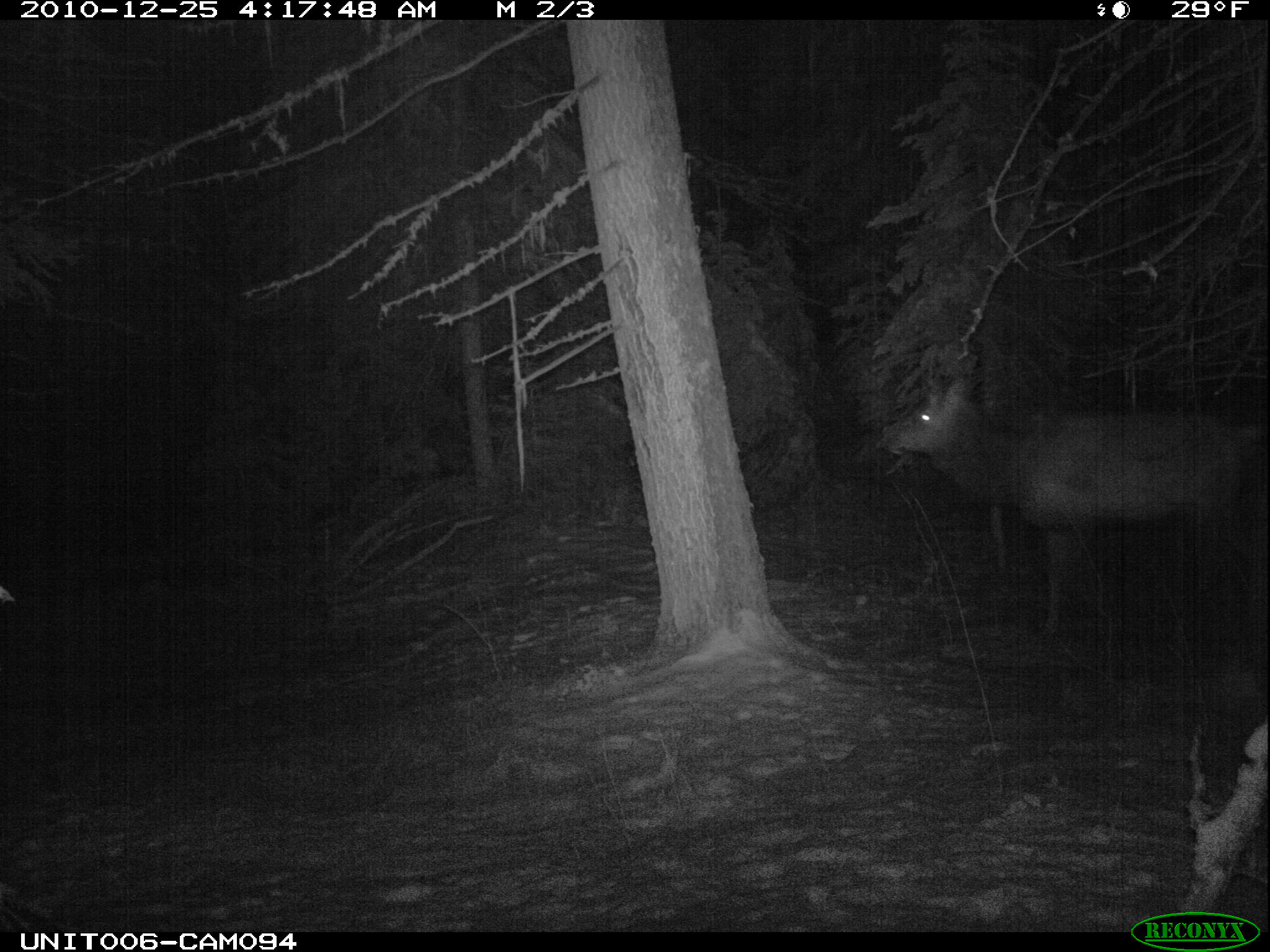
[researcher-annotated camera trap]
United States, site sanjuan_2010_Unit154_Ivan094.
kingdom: Animalia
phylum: Chordata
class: Mammalia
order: Artiodactyla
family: Cervidae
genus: Cervus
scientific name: Cervus elaphus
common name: red deer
Cervus elaphus (red deer).